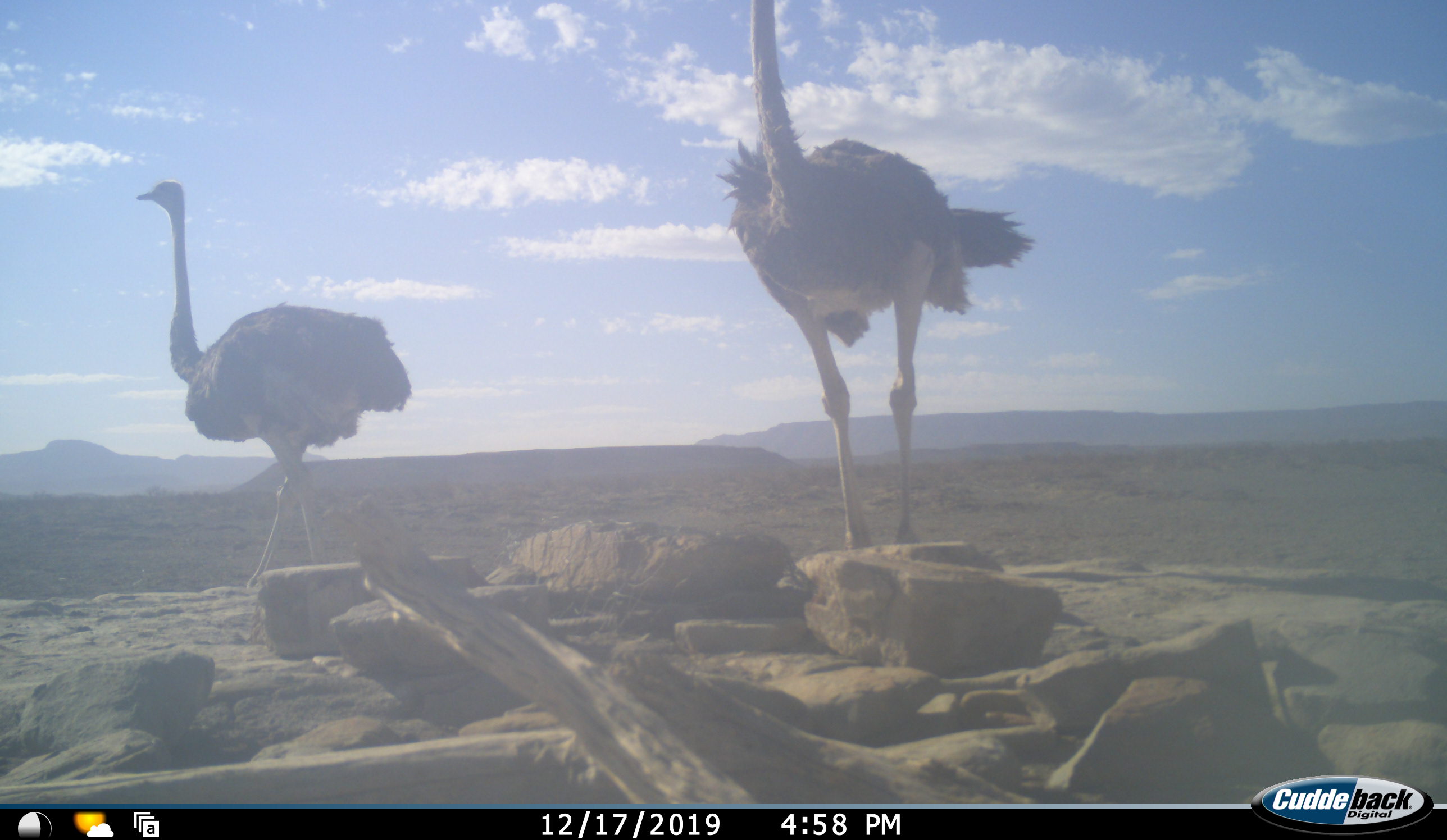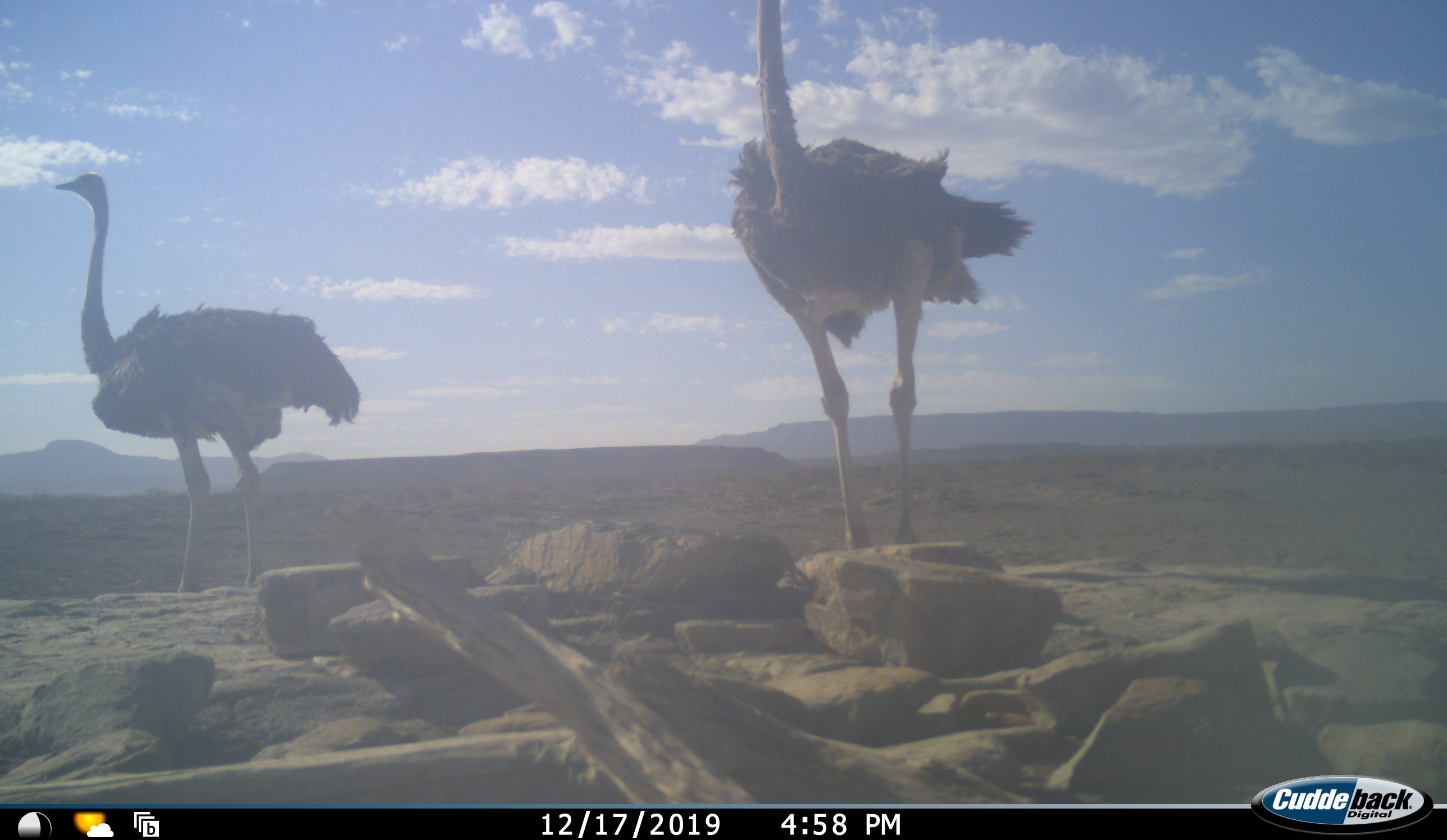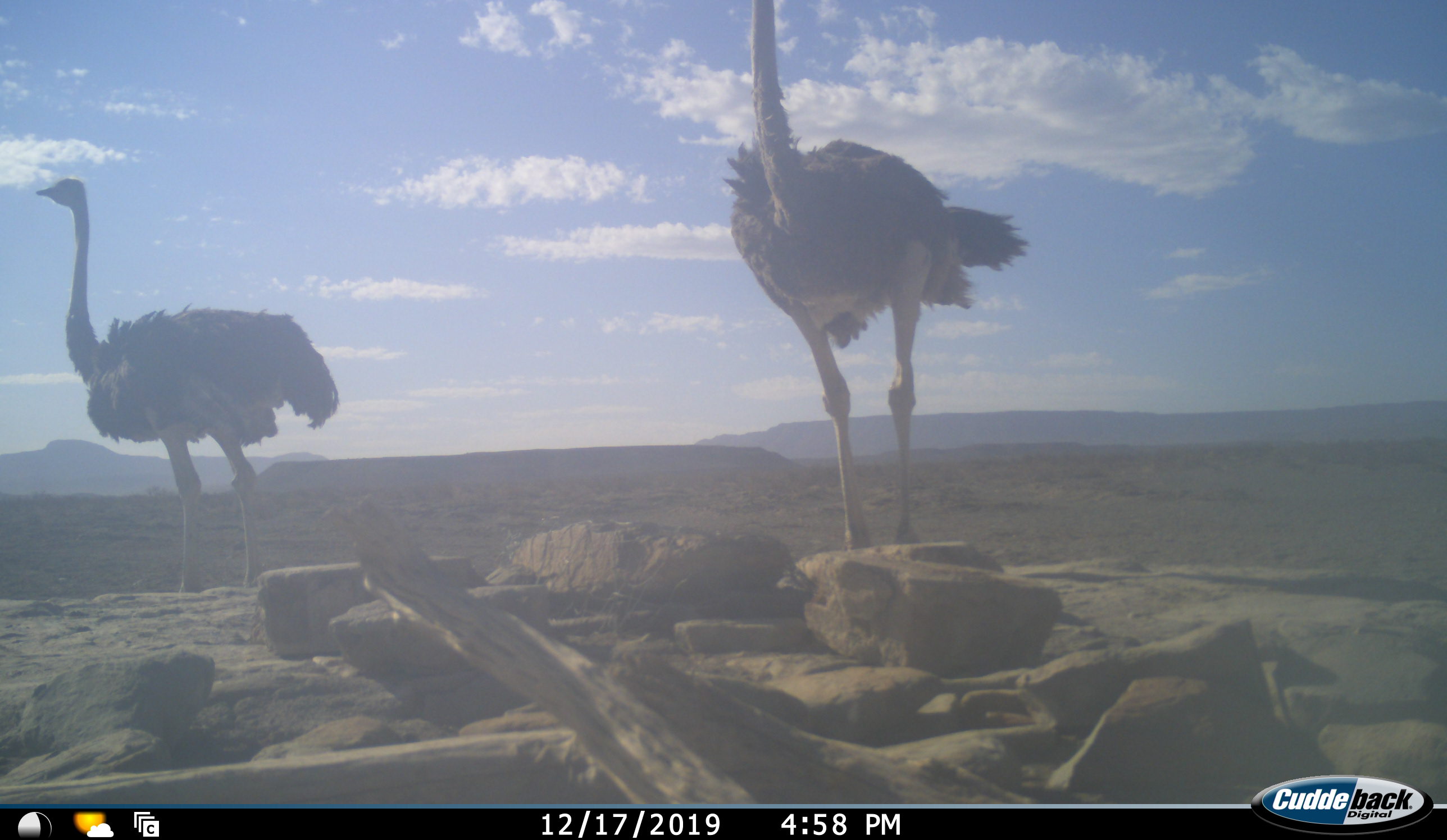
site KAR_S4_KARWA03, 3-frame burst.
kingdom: Animalia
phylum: Chordata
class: Aves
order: Struthioniformes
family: Struthionidae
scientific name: Struthionidae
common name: ostrich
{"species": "ostrich (Struthionidae)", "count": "2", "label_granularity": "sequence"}